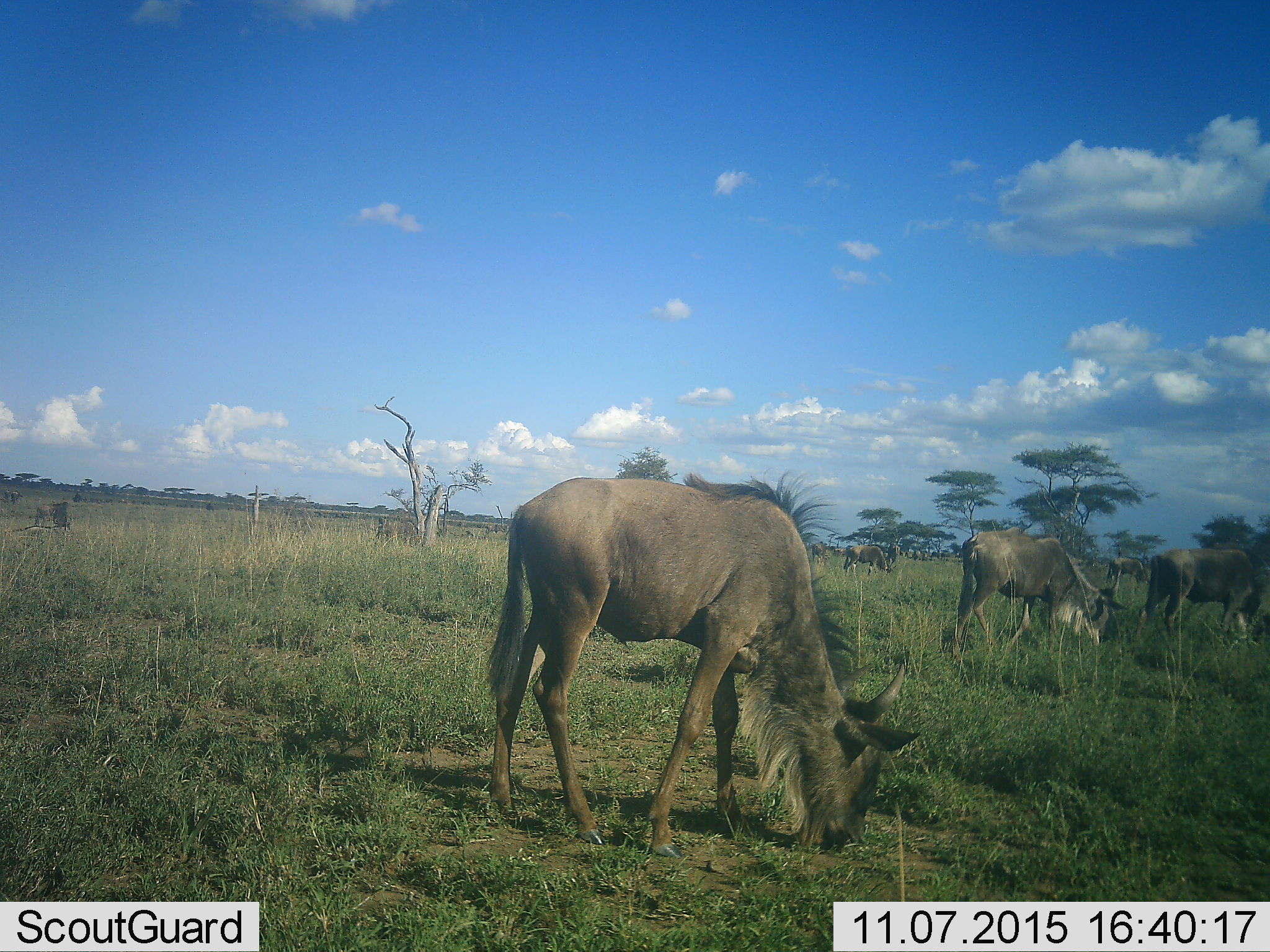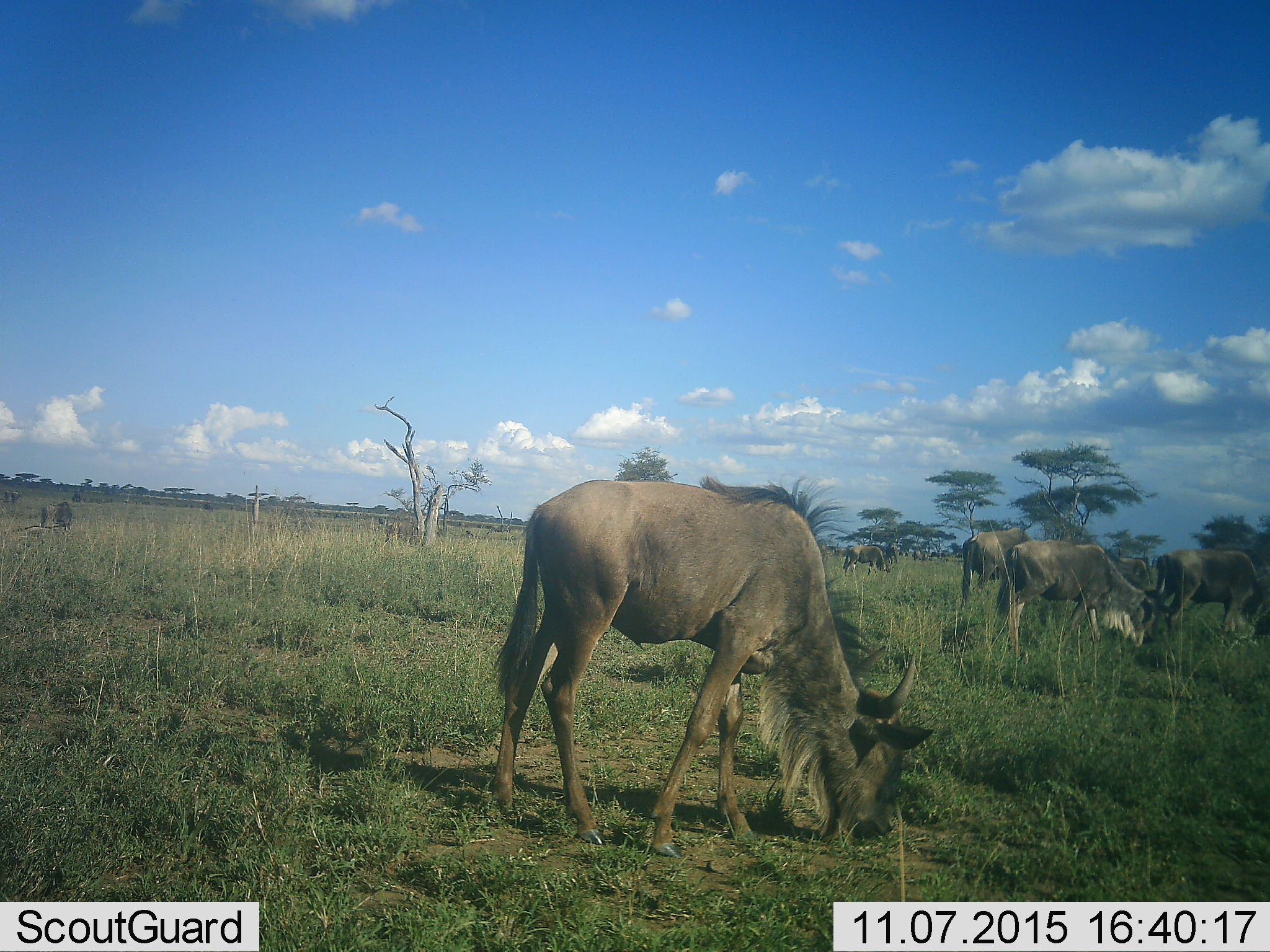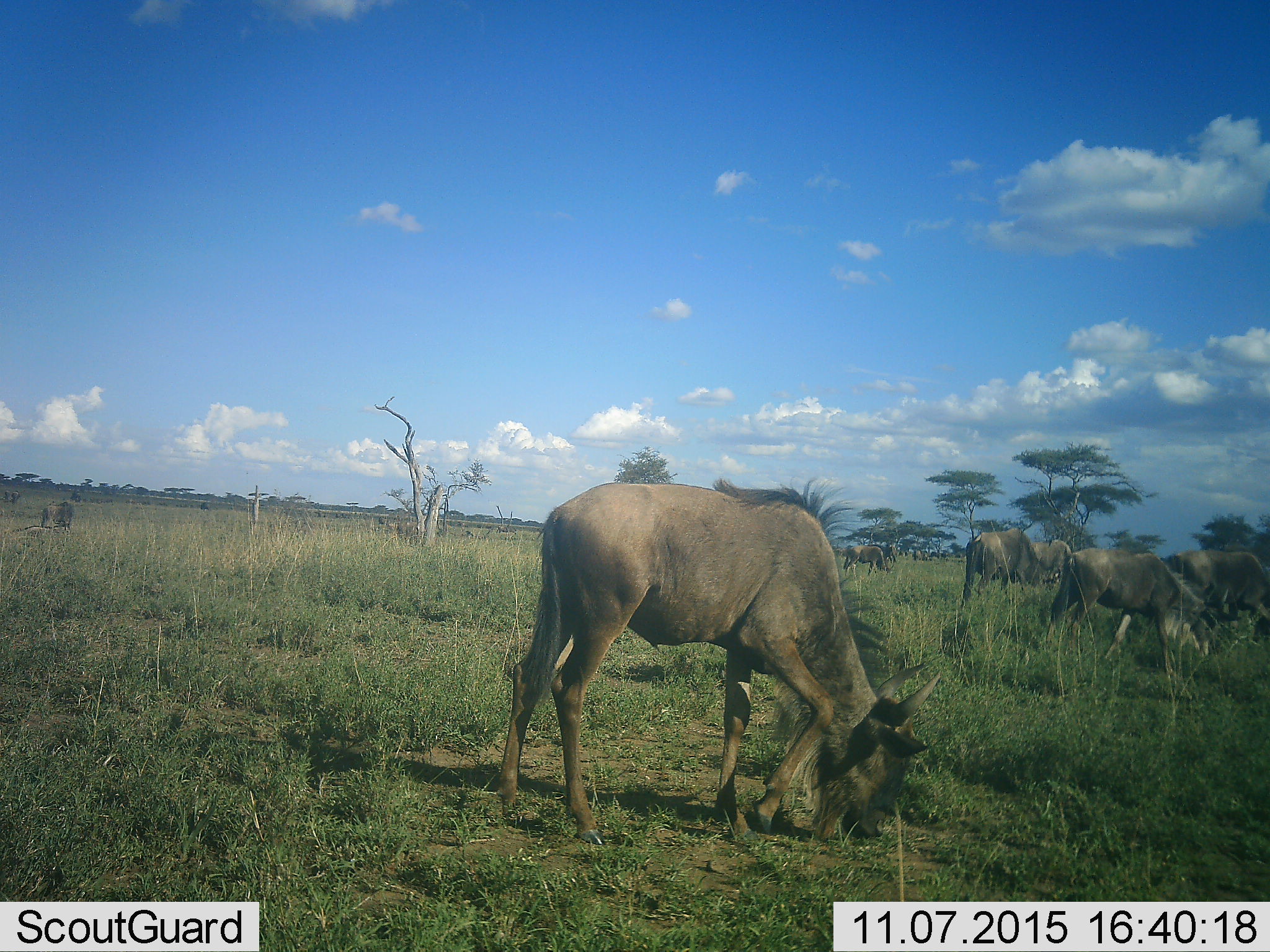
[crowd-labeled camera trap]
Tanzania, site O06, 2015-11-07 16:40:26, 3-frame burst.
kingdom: Animalia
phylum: Chordata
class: Mammalia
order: Artiodactyla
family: Bovidae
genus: Connochaetes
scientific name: Connochaetes taurinus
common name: blue wildebeest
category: wildebeest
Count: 10.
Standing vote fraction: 0%.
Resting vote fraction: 0%.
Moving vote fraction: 40%.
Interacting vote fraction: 0%.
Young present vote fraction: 20%.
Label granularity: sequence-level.